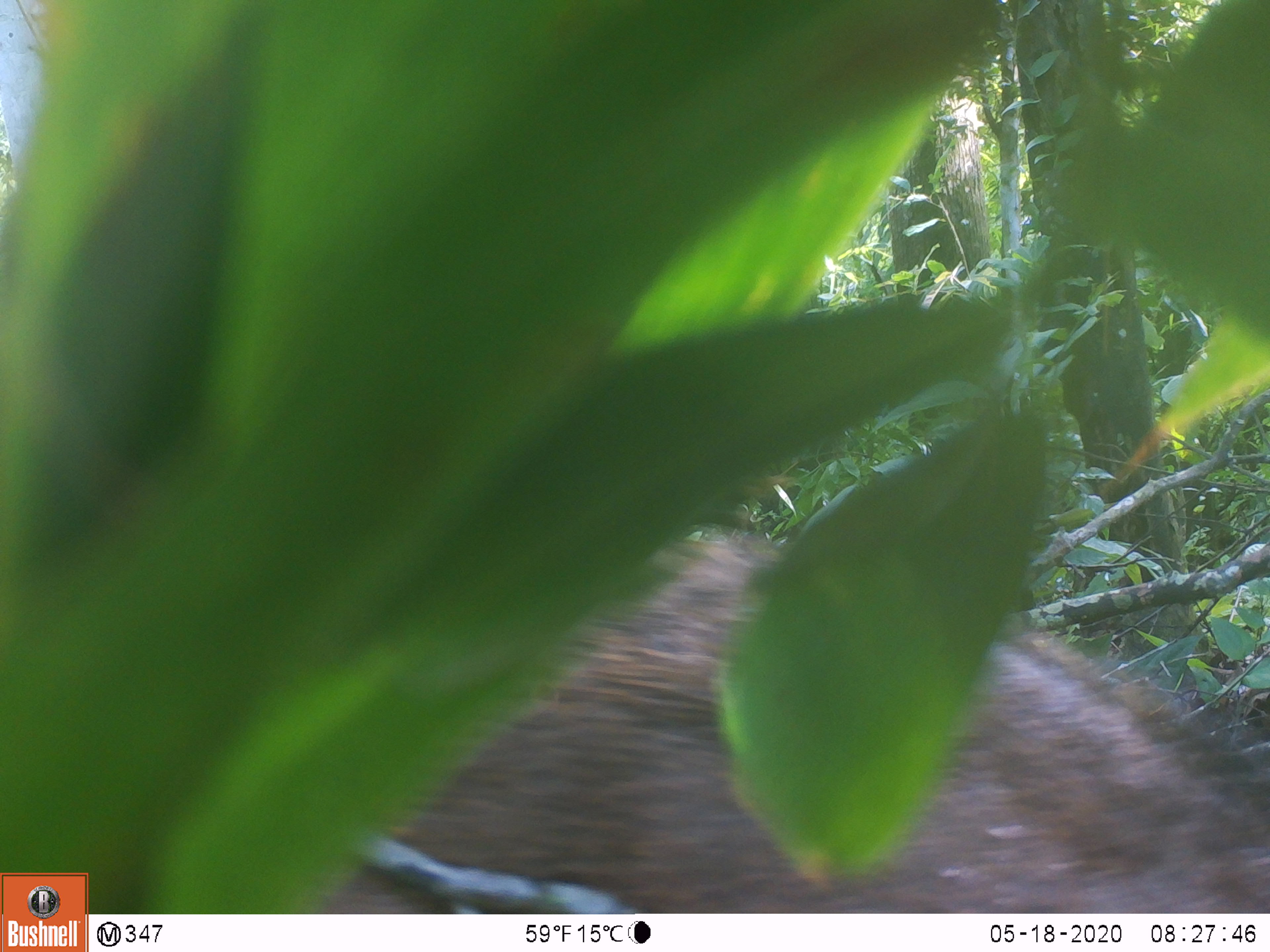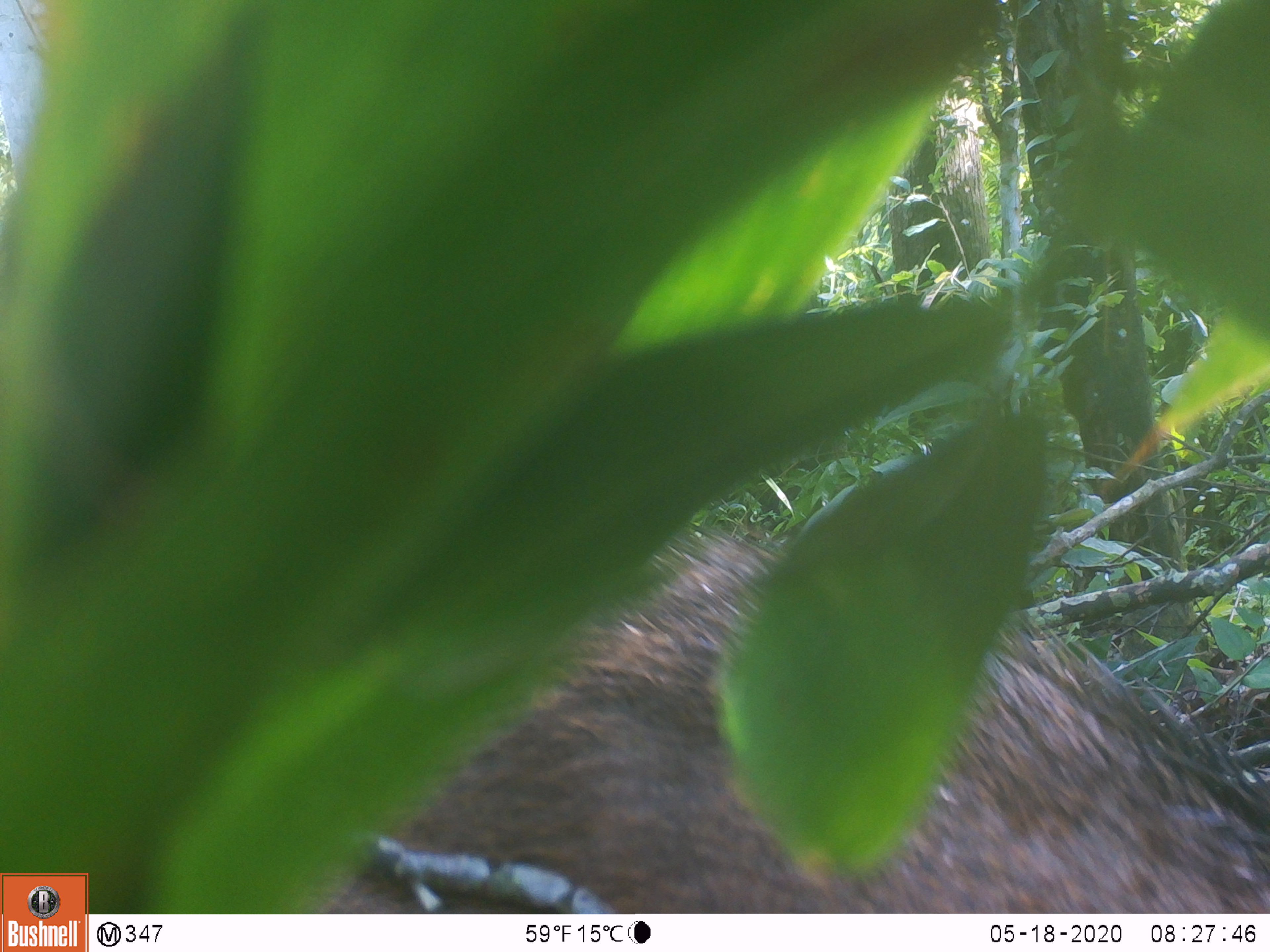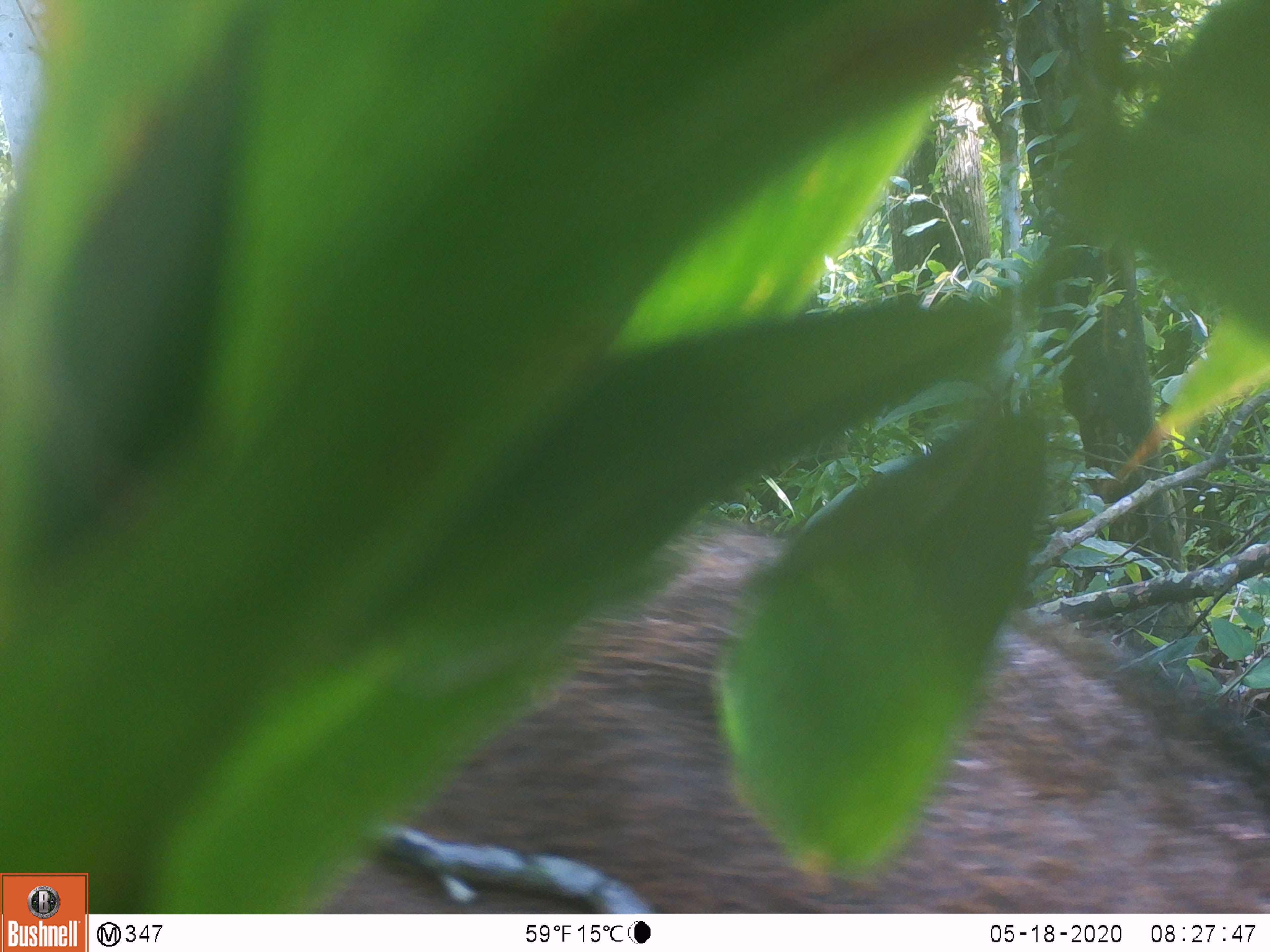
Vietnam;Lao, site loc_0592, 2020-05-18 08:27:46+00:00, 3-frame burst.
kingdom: Animalia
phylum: Chordata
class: Mammalia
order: Artiodactyla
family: Suidae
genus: Sus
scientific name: Sus scrofa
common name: eurasian wild pig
Eurasian wild pig (Sus scrofa). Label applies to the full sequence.